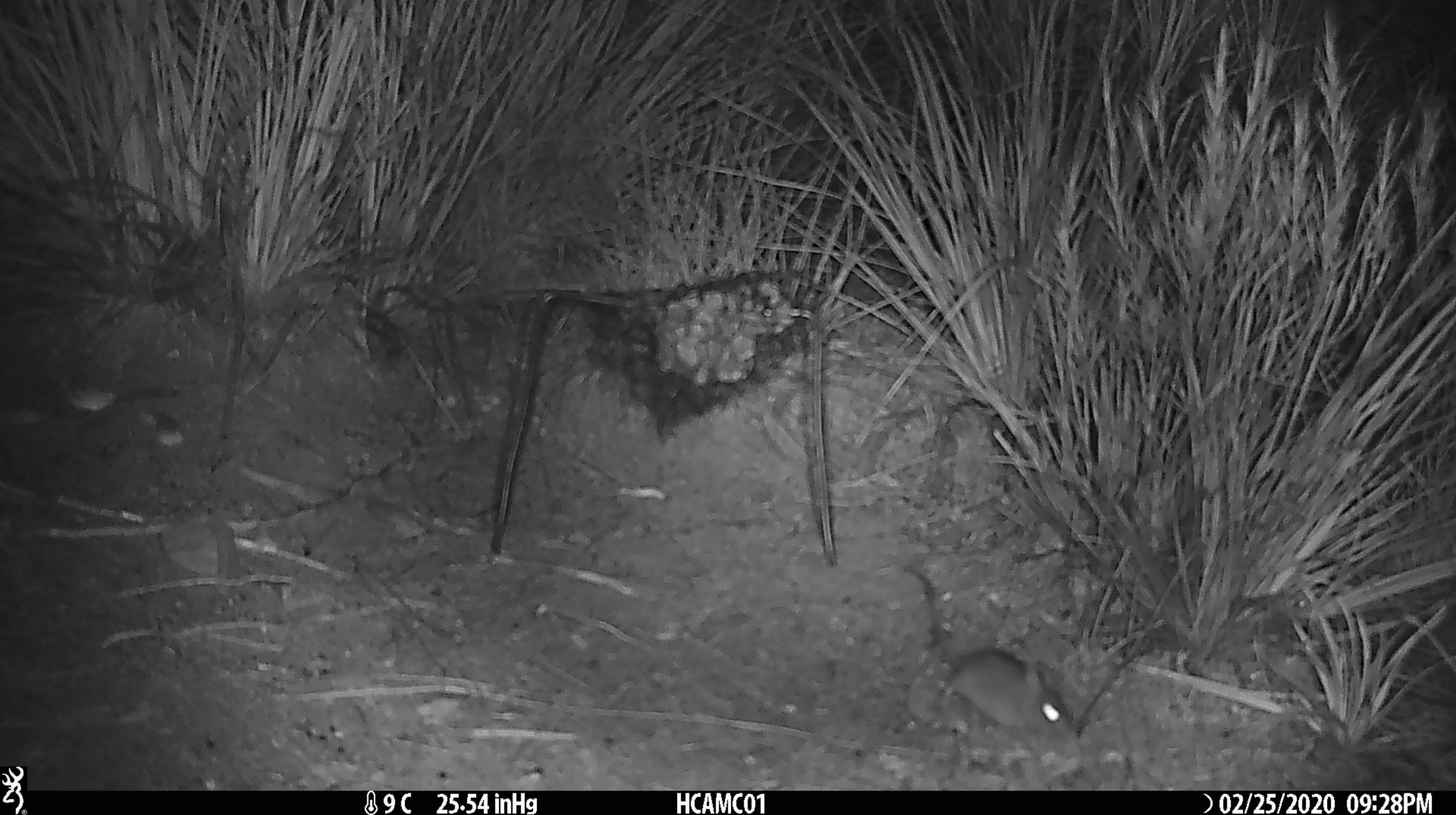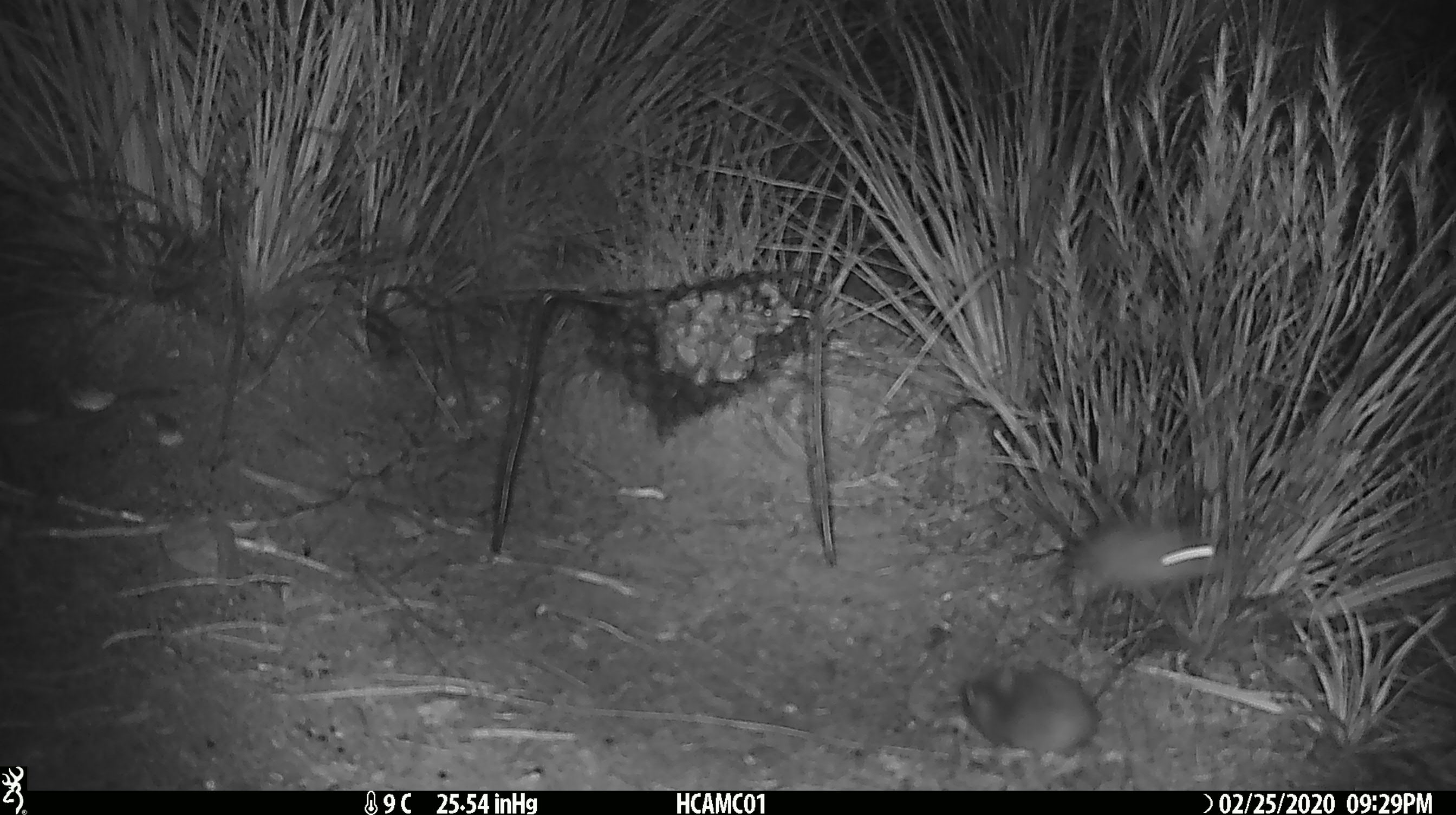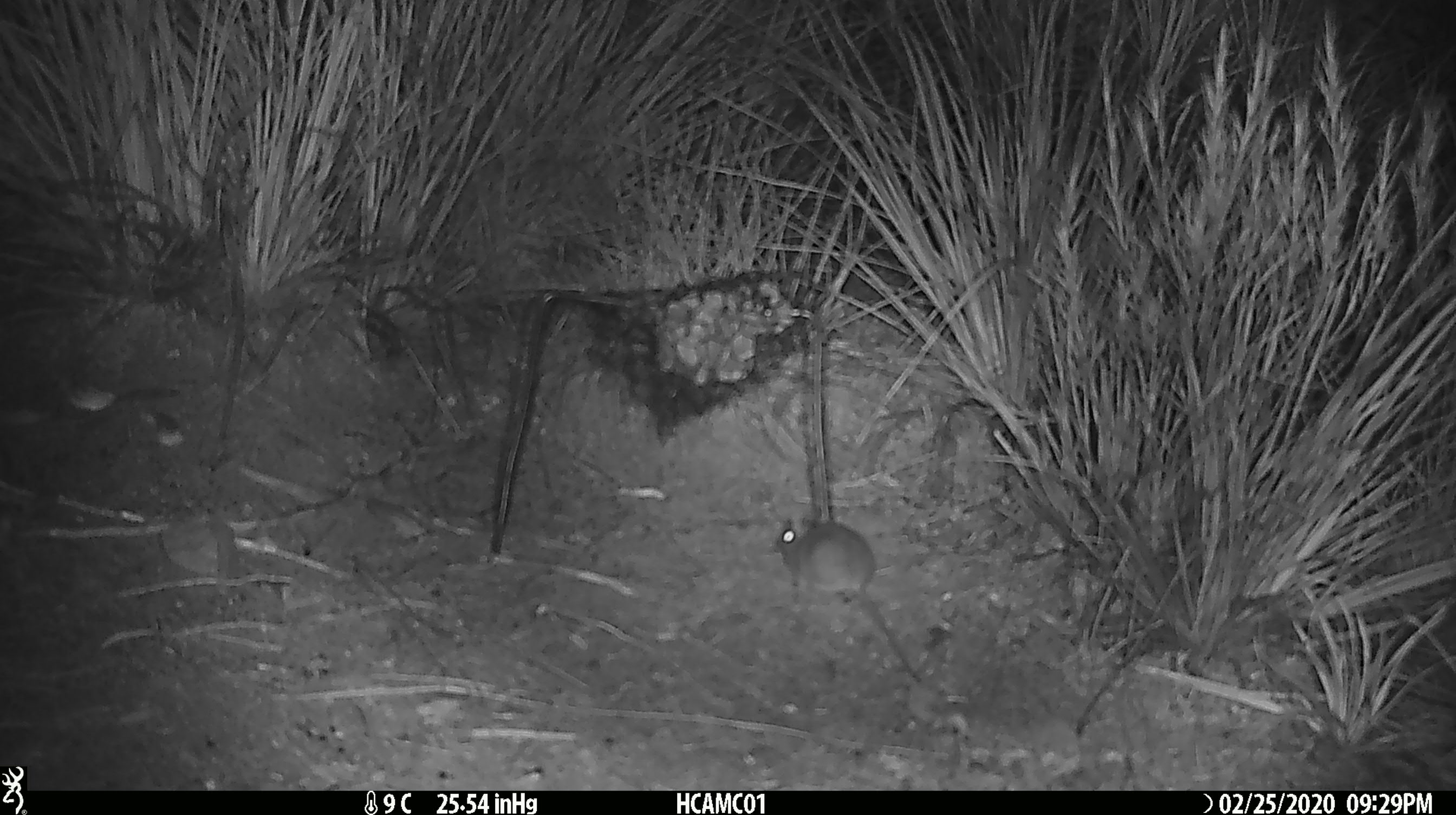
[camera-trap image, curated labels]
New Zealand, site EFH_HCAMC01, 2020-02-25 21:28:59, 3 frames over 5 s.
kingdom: Animalia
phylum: Chordata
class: Mammalia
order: Rodentia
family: Muridae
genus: Mus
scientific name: Mus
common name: mouse